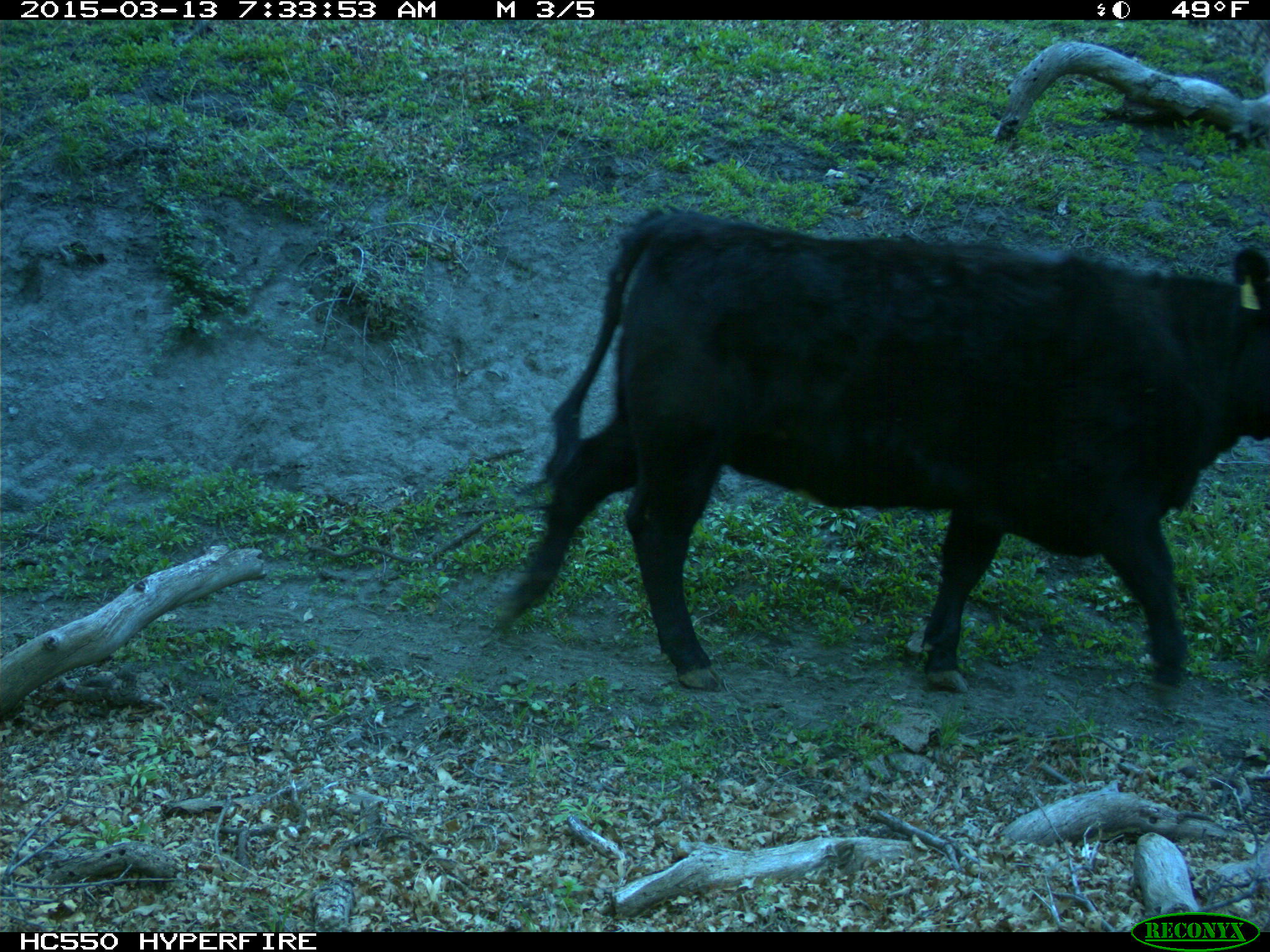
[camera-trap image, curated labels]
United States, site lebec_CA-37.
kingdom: Animalia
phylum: Chordata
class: Mammalia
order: Artiodactyla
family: Bovidae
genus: Bos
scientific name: Bos taurus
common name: domestic cow